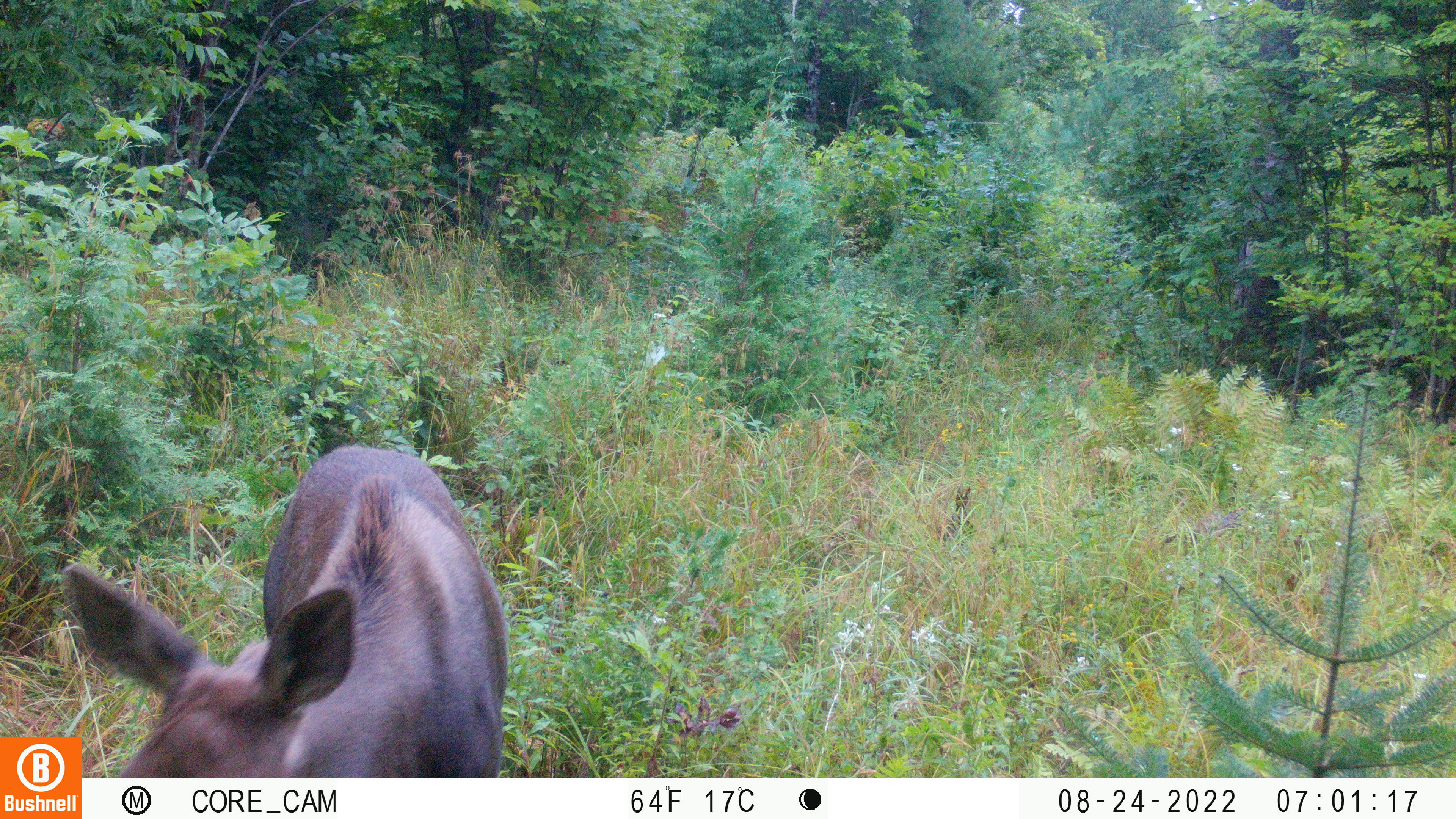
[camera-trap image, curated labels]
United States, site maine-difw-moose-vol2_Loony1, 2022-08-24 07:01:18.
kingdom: Animalia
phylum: Chordata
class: Mammalia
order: Artiodactyla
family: Cervidae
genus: Alces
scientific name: Alces alces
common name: moose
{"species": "moose (Alces alces)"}